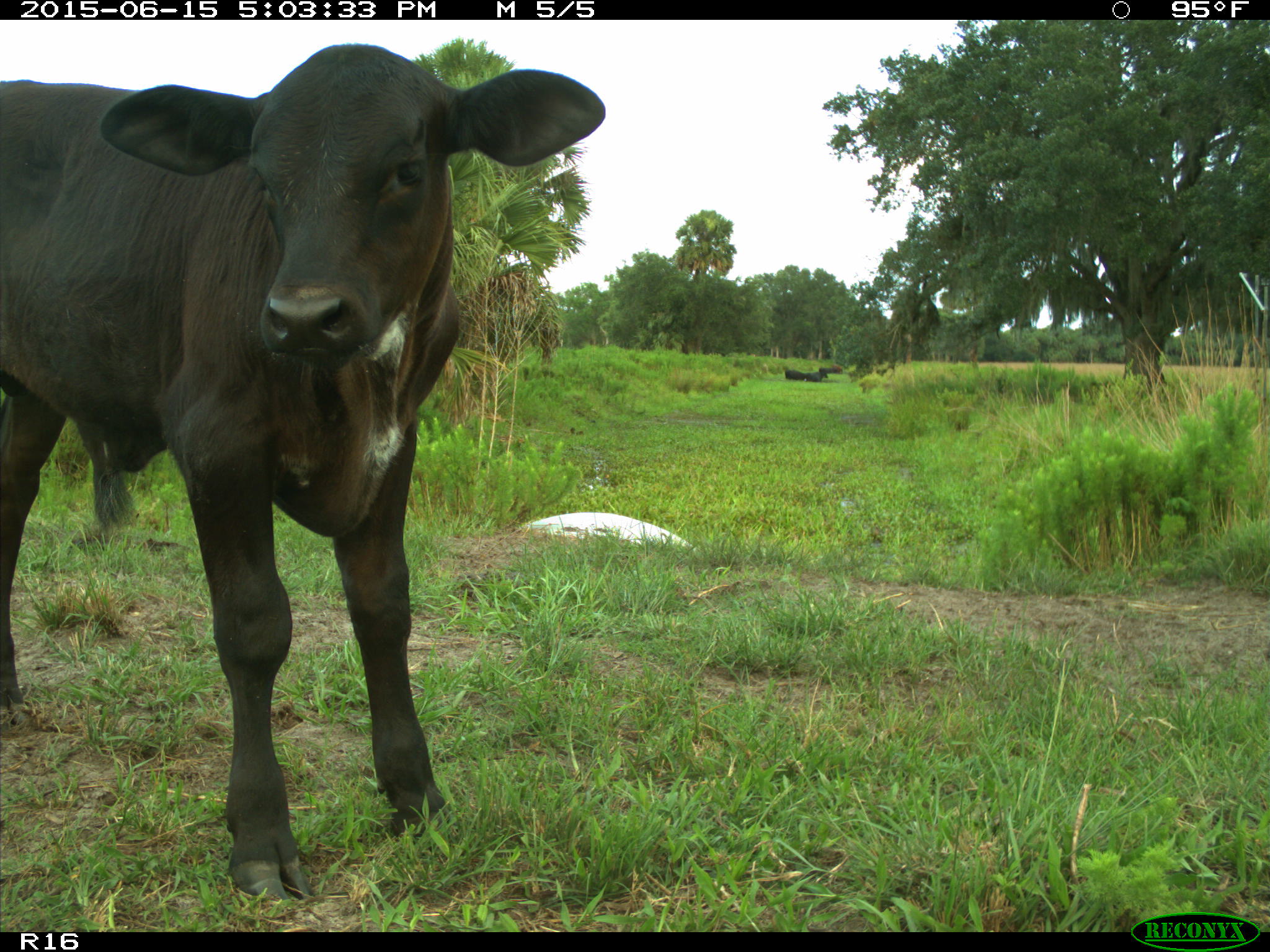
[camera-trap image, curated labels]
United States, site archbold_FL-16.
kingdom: Animalia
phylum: Chordata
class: Mammalia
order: Artiodactyla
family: Bovidae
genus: Bos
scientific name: Bos taurus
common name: domestic cow